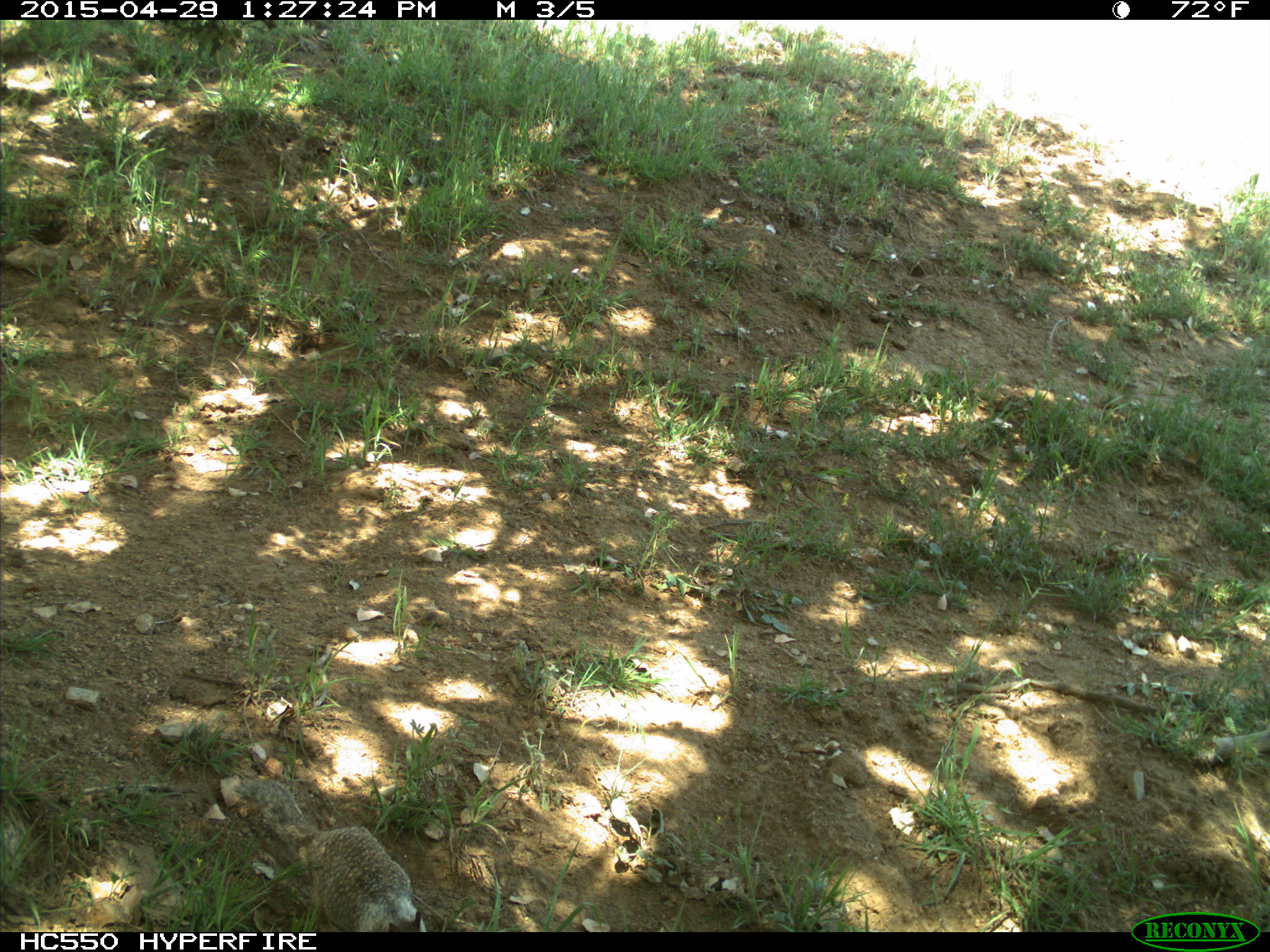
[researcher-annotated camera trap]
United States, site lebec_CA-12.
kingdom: Animalia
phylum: Chordata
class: Mammalia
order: Rodentia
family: Sciuridae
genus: Otospermophilus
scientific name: Otospermophilus beecheyi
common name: california ground squirrel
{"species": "Otospermophilus beecheyi (california ground squirrel)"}